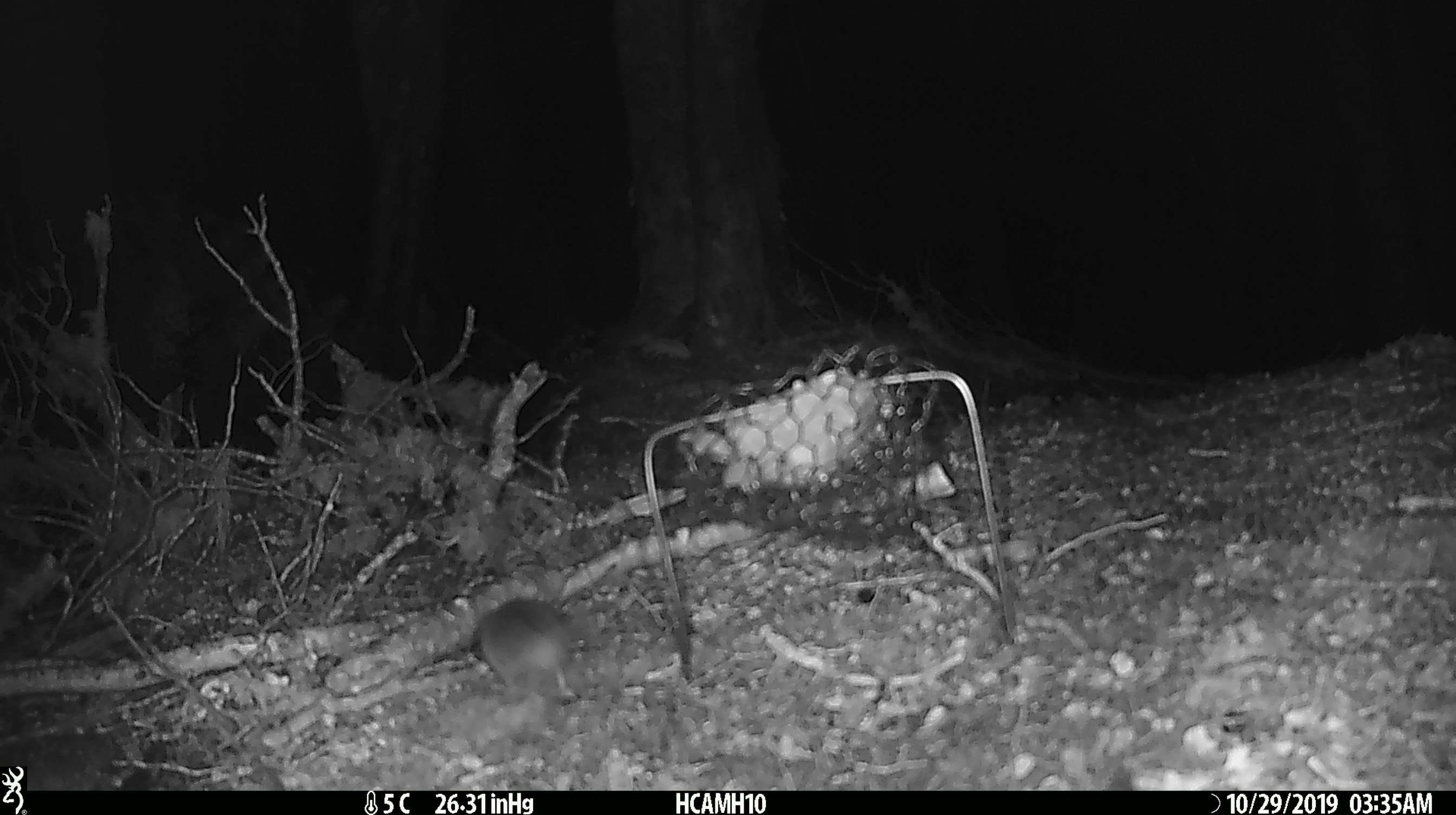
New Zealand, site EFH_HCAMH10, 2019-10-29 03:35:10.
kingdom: Animalia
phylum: Chordata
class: Mammalia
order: Rodentia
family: Muridae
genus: Mus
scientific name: Mus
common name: mouse